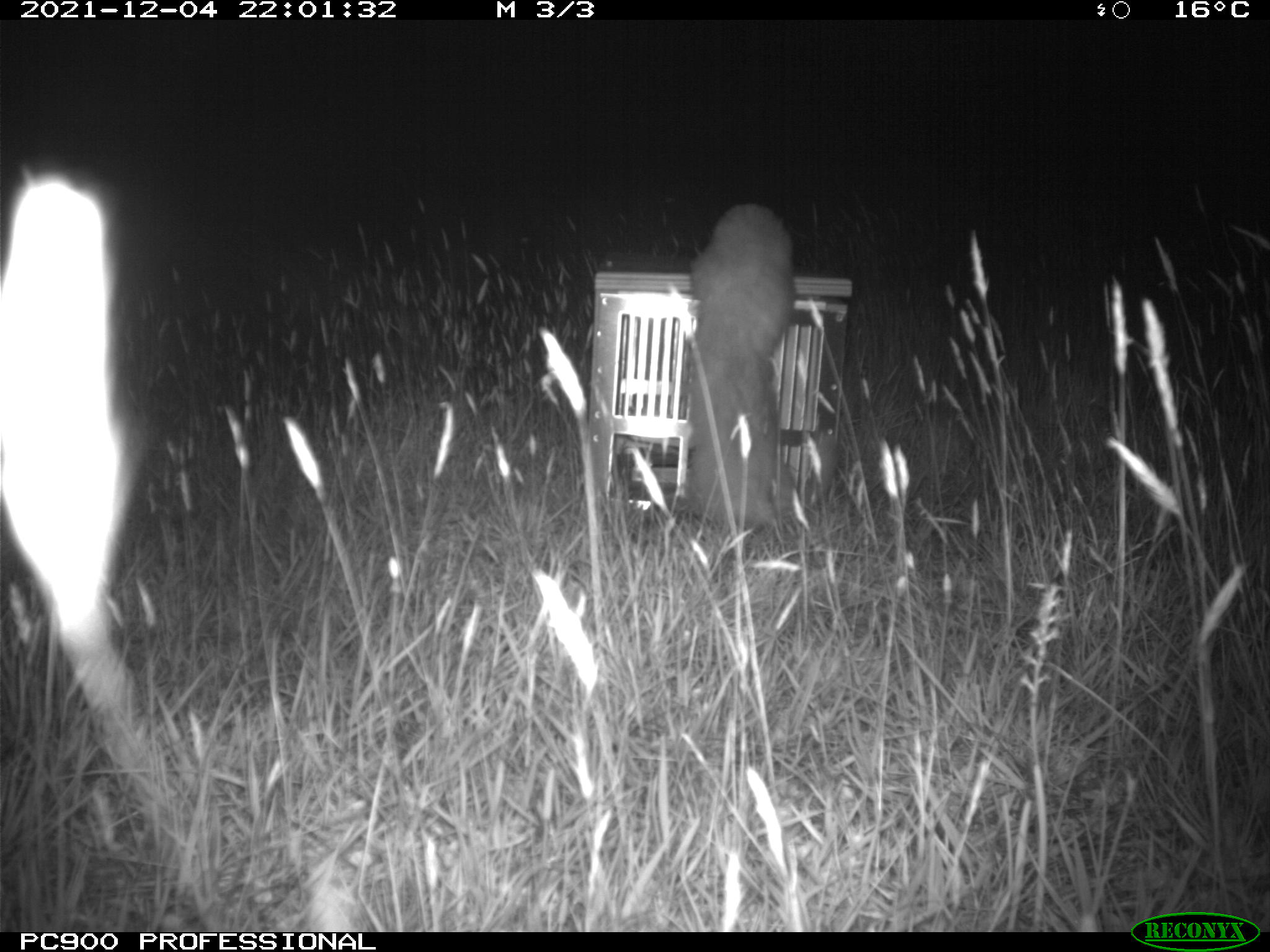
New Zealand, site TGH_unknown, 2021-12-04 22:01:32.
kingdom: Animalia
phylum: Chordata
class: Mammalia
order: Carnivora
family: Mustelidae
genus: Mustela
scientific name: Mustela furo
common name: ferret